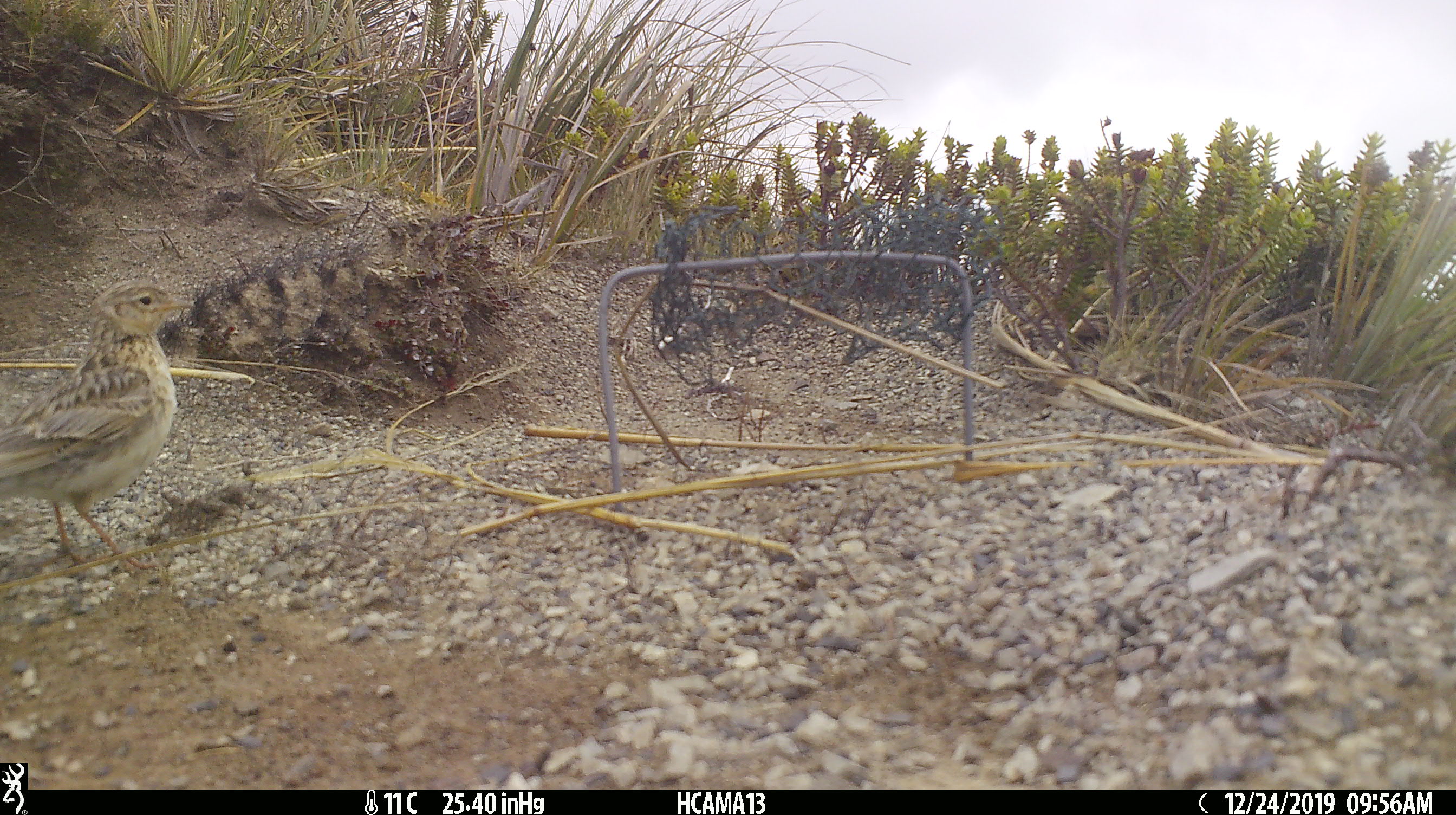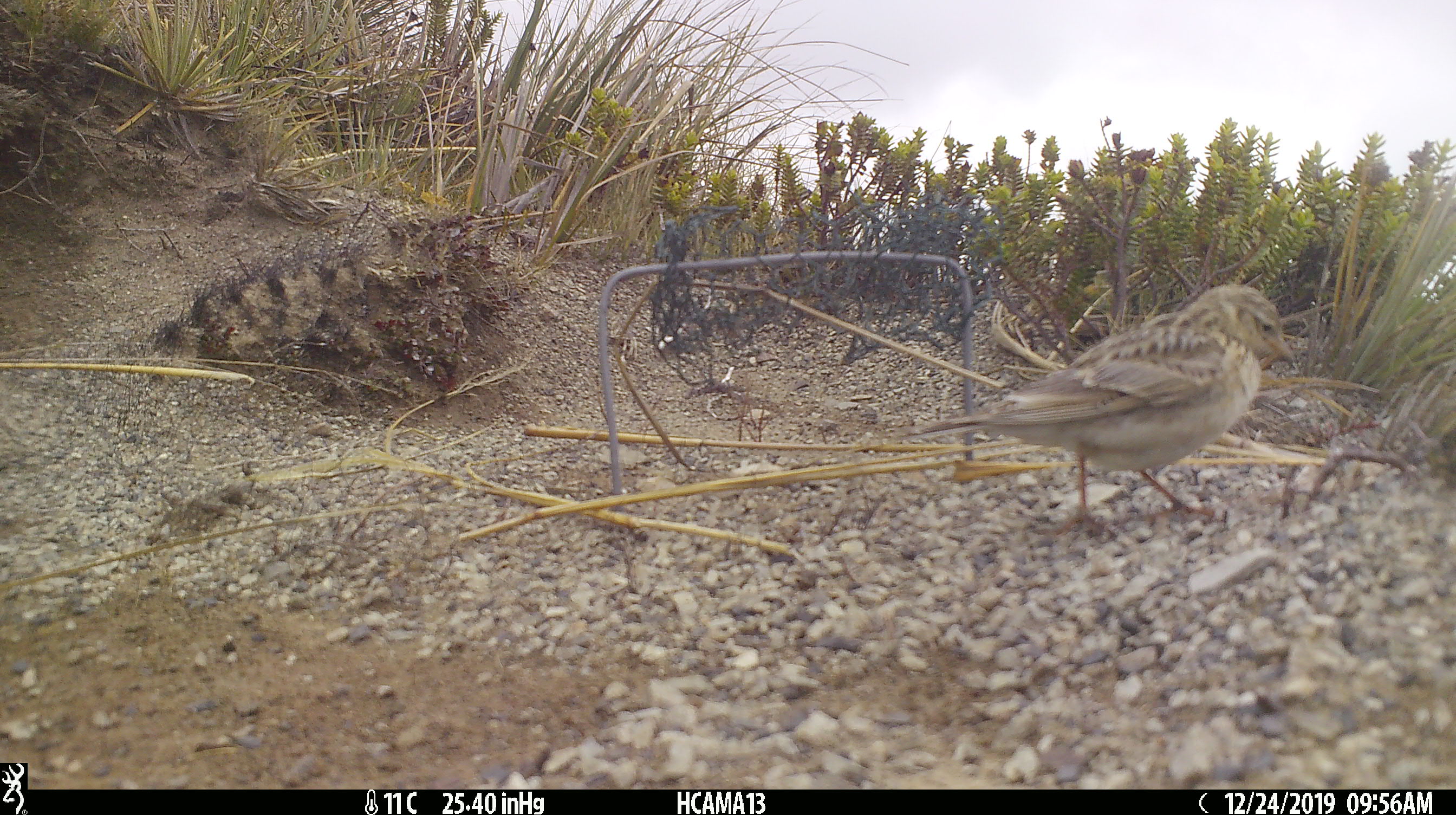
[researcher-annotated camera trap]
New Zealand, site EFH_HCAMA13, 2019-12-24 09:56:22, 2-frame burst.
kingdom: Animalia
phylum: Chordata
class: Aves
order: Passeriformes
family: Motacillidae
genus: Anthus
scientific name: Anthus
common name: pipit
Pipit (Anthus).